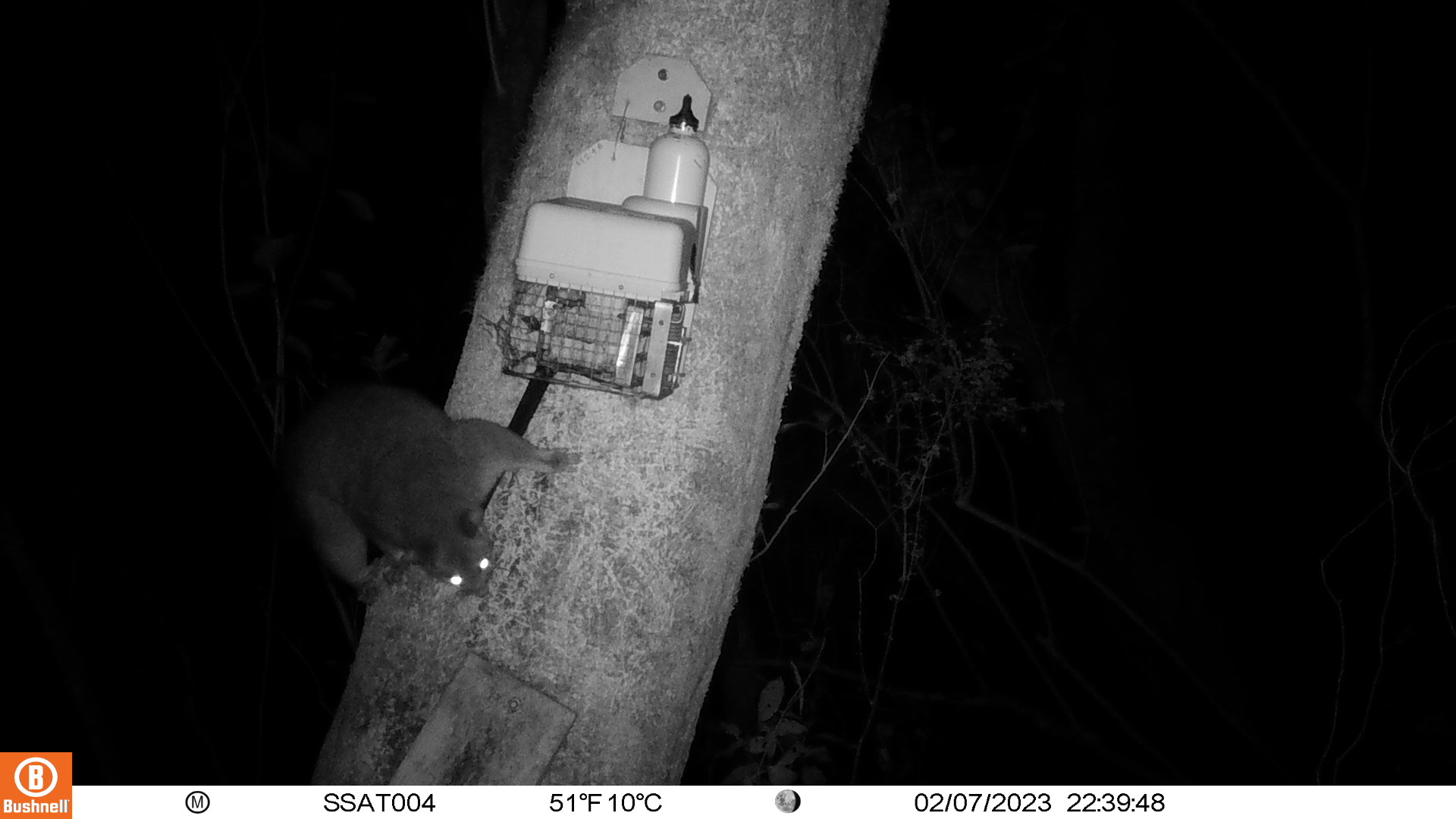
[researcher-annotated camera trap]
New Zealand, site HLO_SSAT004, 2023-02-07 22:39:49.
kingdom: Animalia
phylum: Chordata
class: Mammalia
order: Diprotodontia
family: Phalangeridae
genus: Trichosurus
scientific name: Trichosurus vulpecula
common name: common brushtail possum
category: possum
Possum (common brushtail possum) (Trichosurus vulpecula).